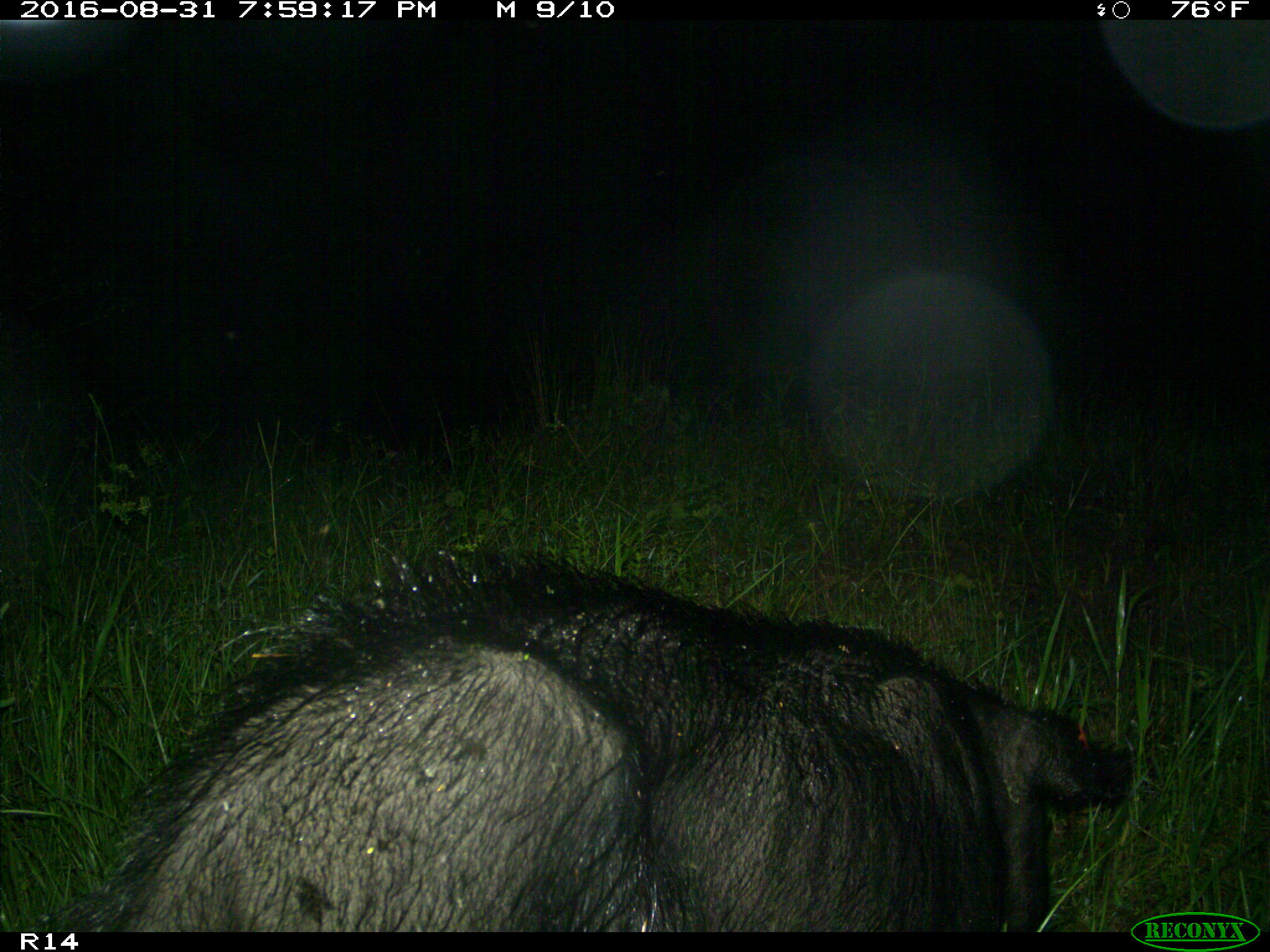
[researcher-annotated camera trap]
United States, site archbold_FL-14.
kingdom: Animalia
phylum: Chordata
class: Mammalia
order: Artiodactyla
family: Suidae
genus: Sus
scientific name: Sus scrofa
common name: wild boar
Sus scrofa (wild boar).